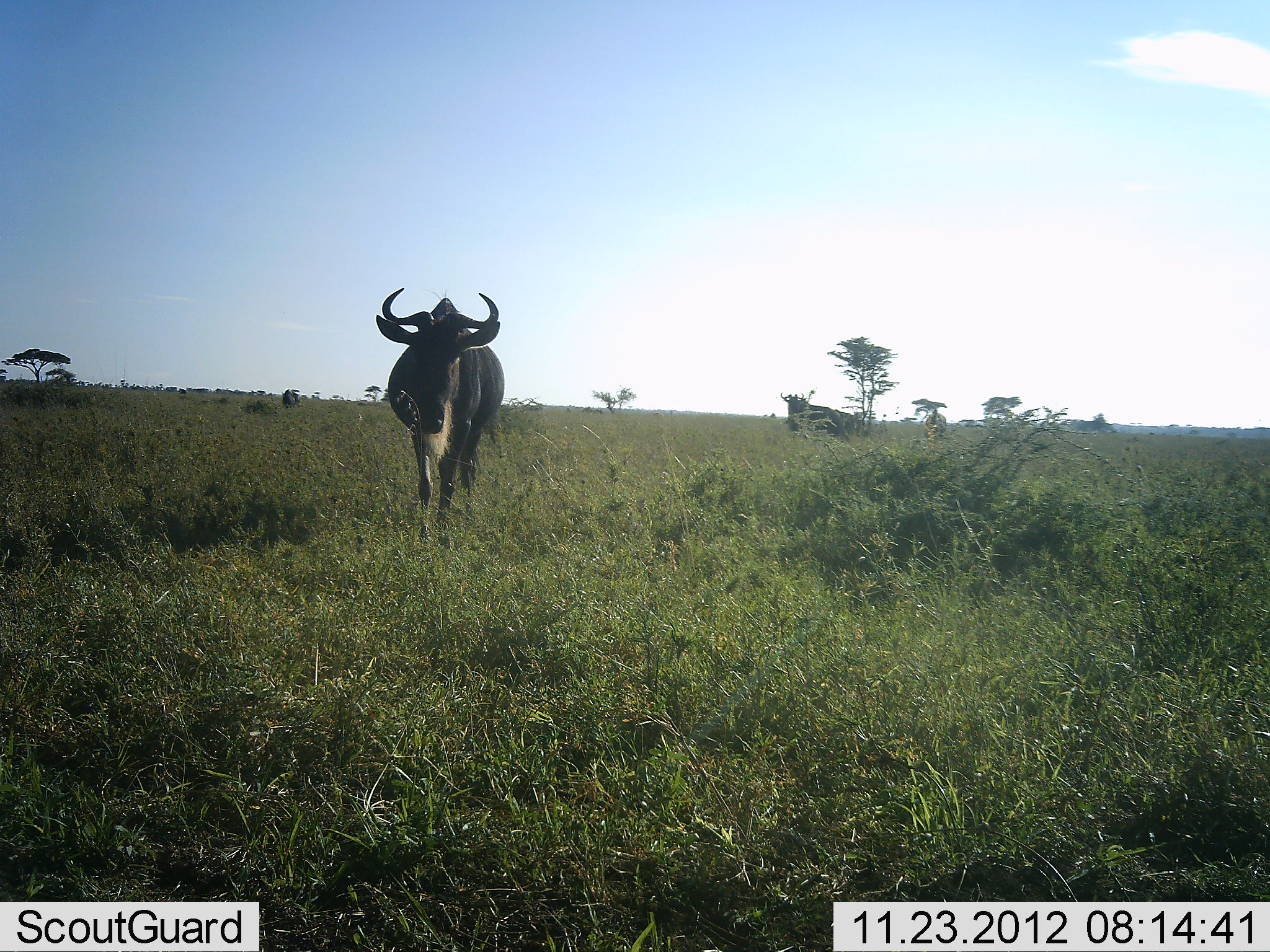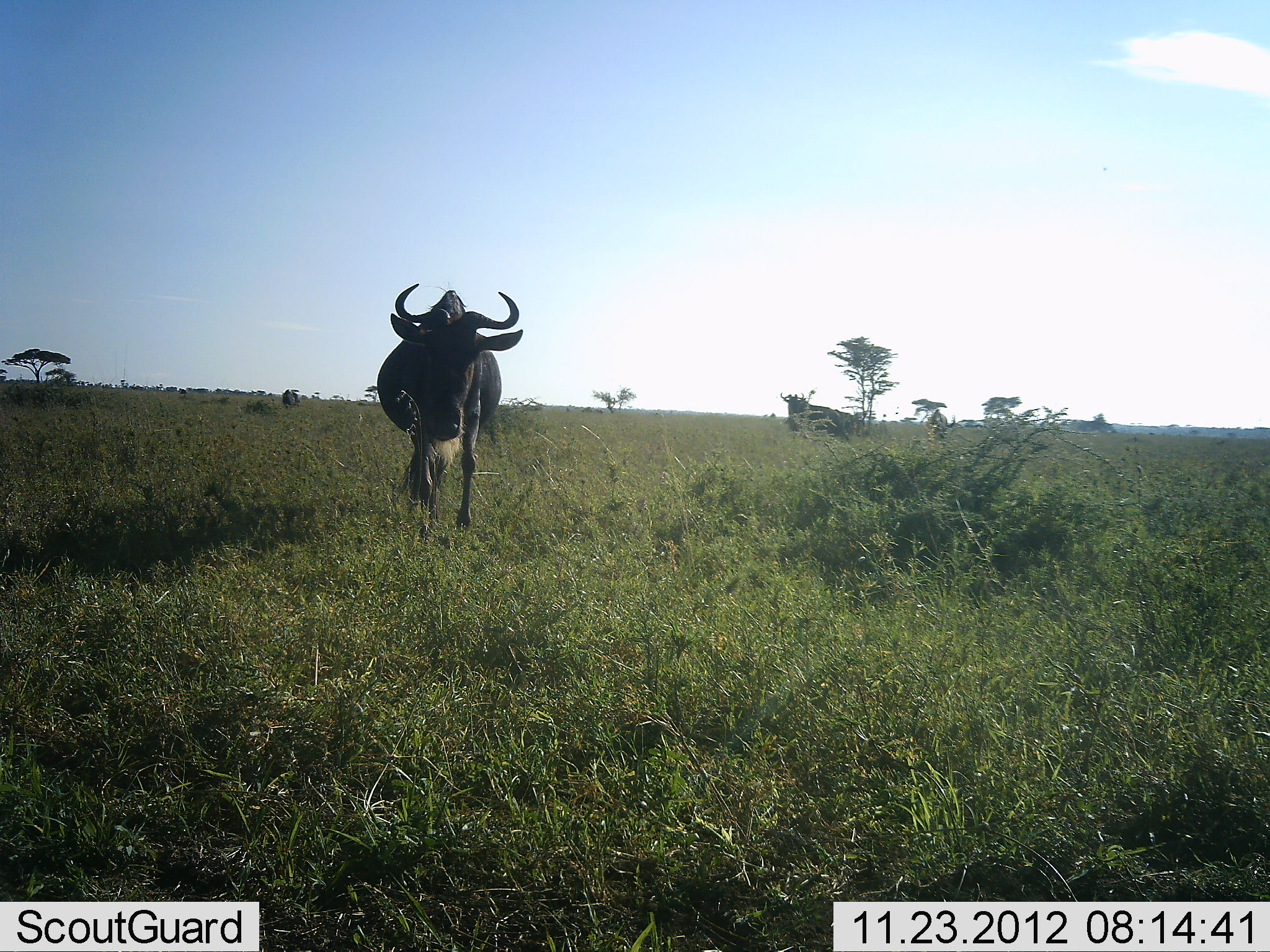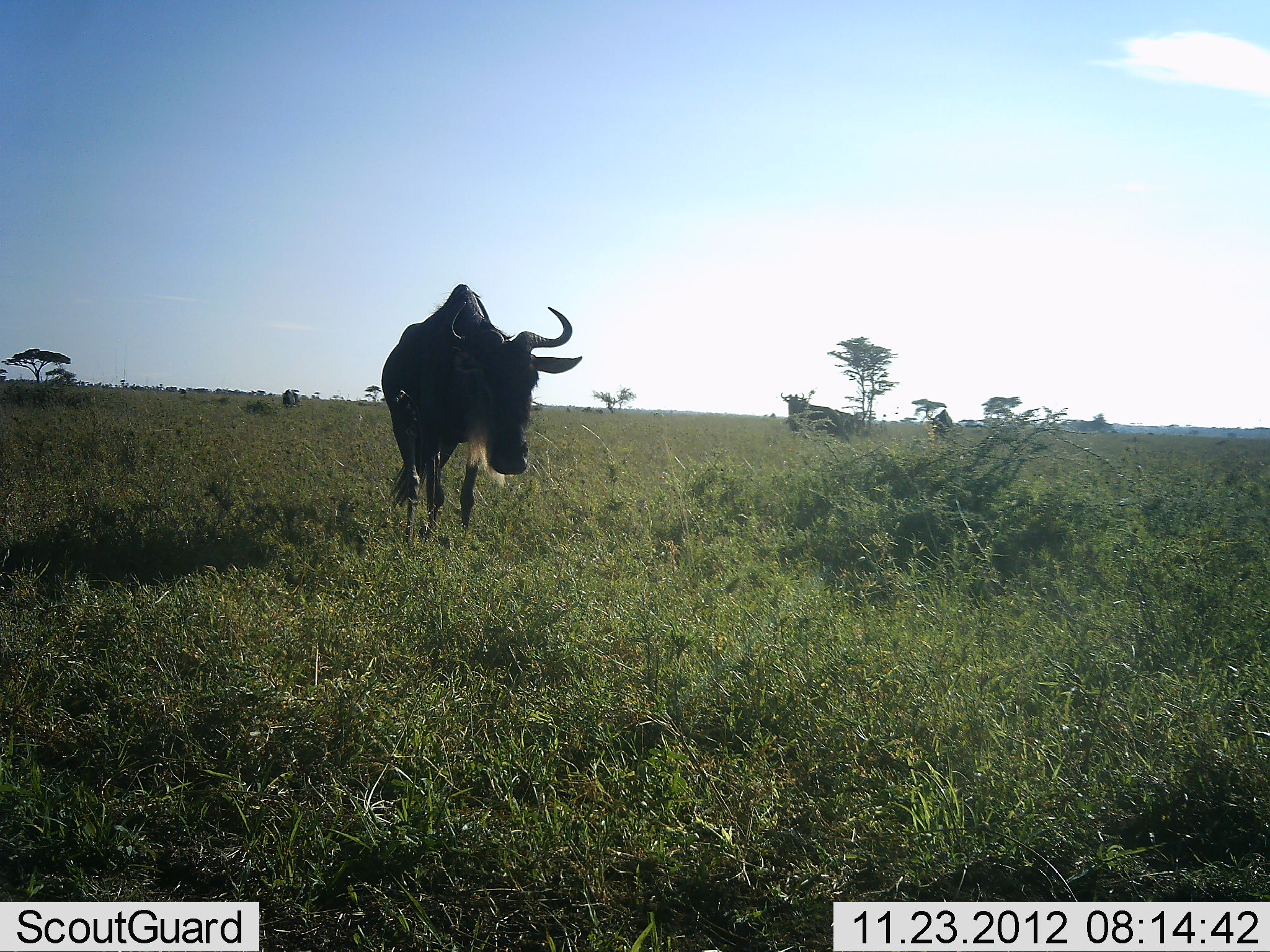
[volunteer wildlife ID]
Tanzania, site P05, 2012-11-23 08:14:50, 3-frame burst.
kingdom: Animalia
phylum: Chordata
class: Mammalia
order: Artiodactyla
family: Bovidae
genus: Connochaetes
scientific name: Connochaetes taurinus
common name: blue wildebeest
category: wildebeest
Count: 2.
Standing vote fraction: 70%.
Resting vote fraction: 0%.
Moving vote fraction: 60%.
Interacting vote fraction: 0%.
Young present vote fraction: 0%.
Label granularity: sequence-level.